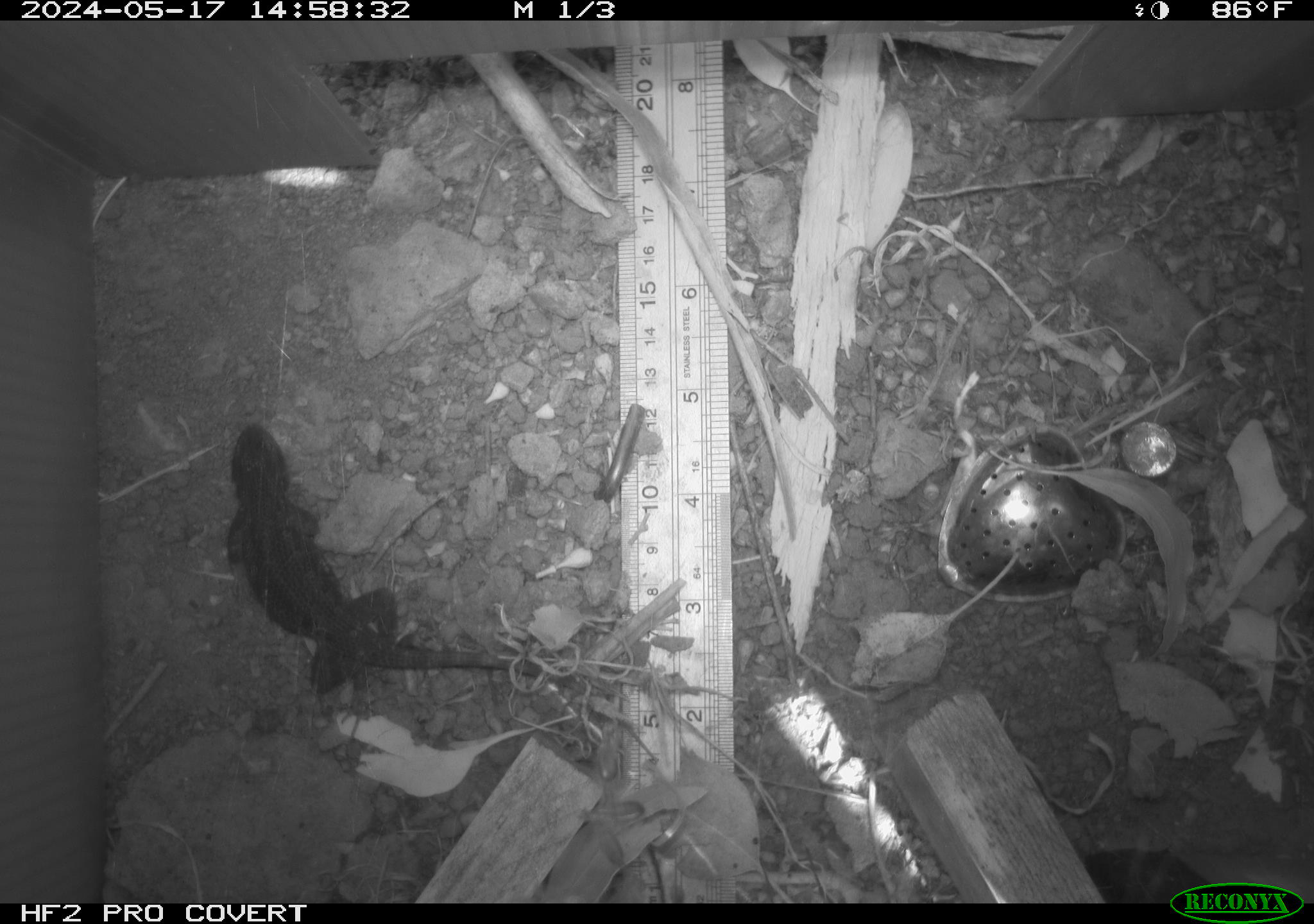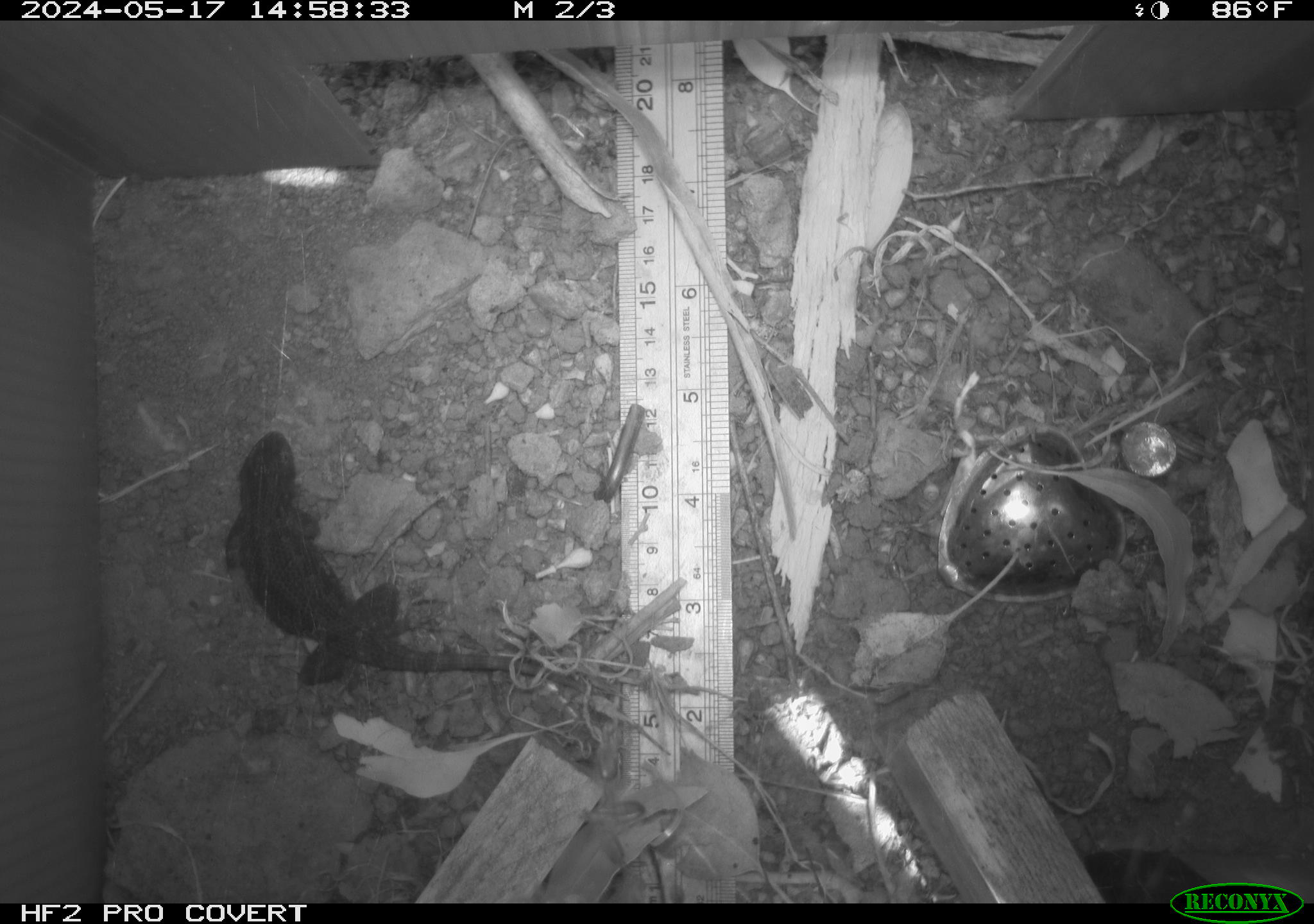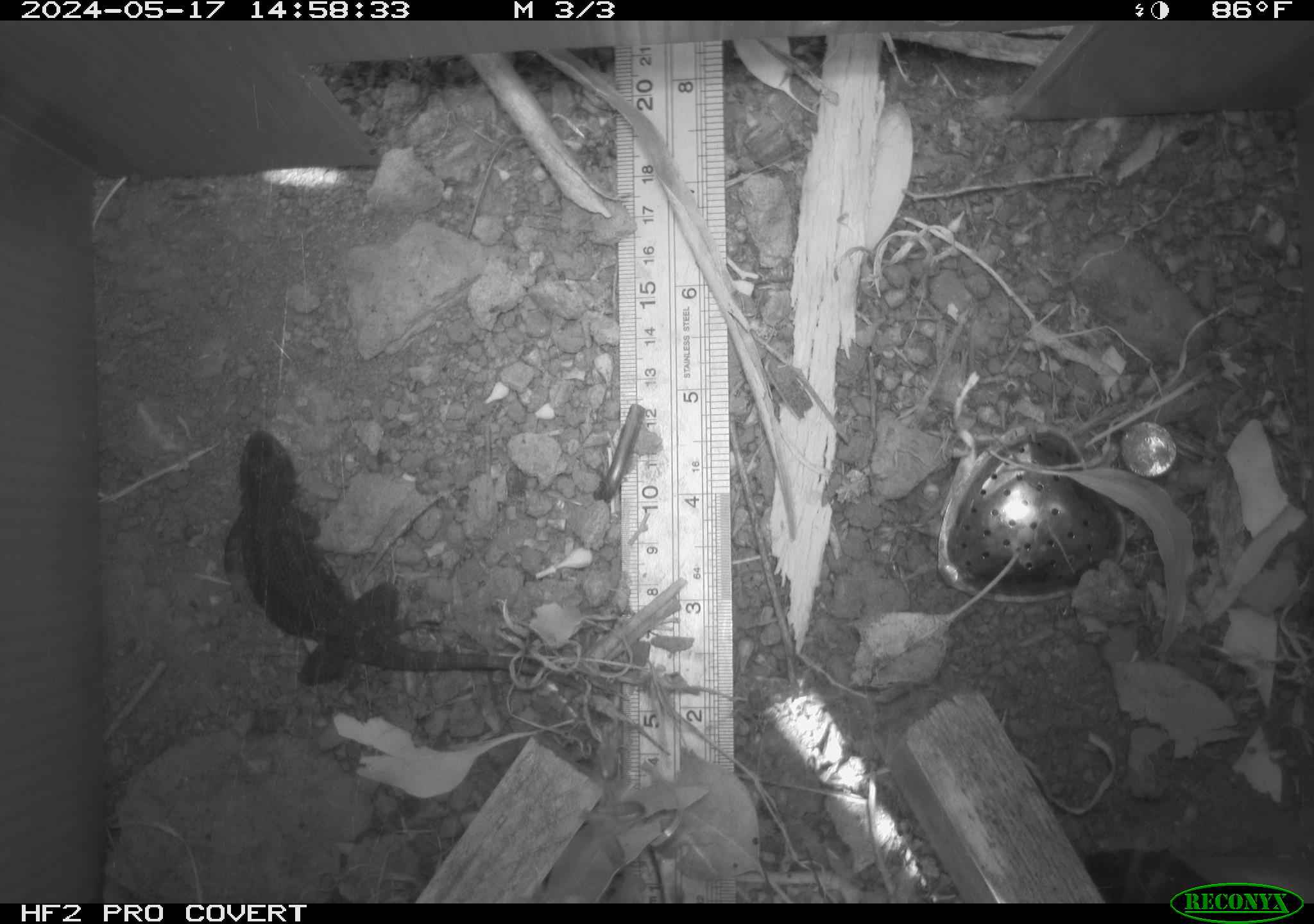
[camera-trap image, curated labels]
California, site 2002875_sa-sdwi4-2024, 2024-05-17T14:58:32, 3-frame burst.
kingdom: Animalia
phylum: Chordata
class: Reptilia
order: Squamata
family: Phrynosomatidae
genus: Sceloporus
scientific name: Sceloporus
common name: spiny lizards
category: sceloporus species